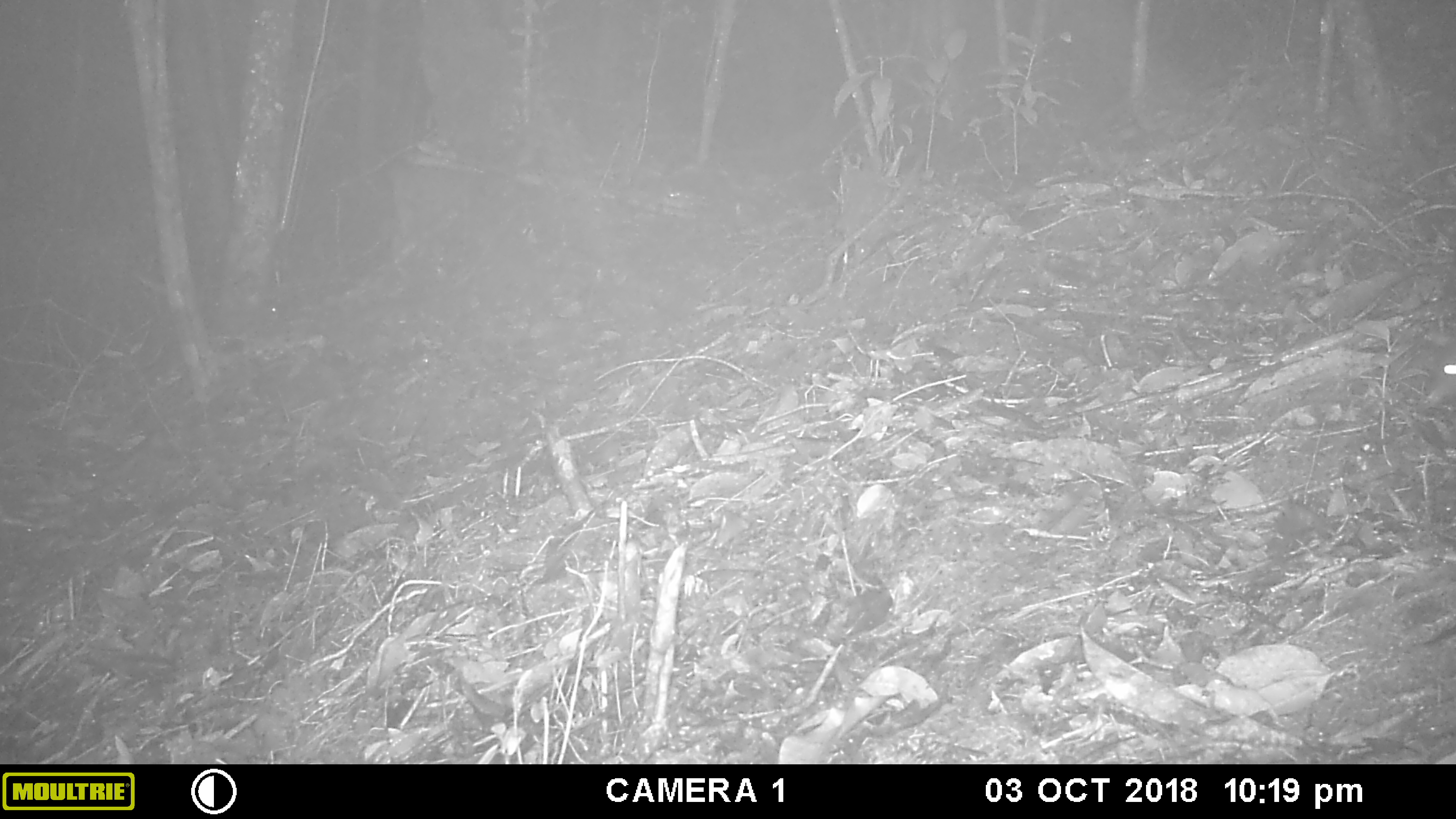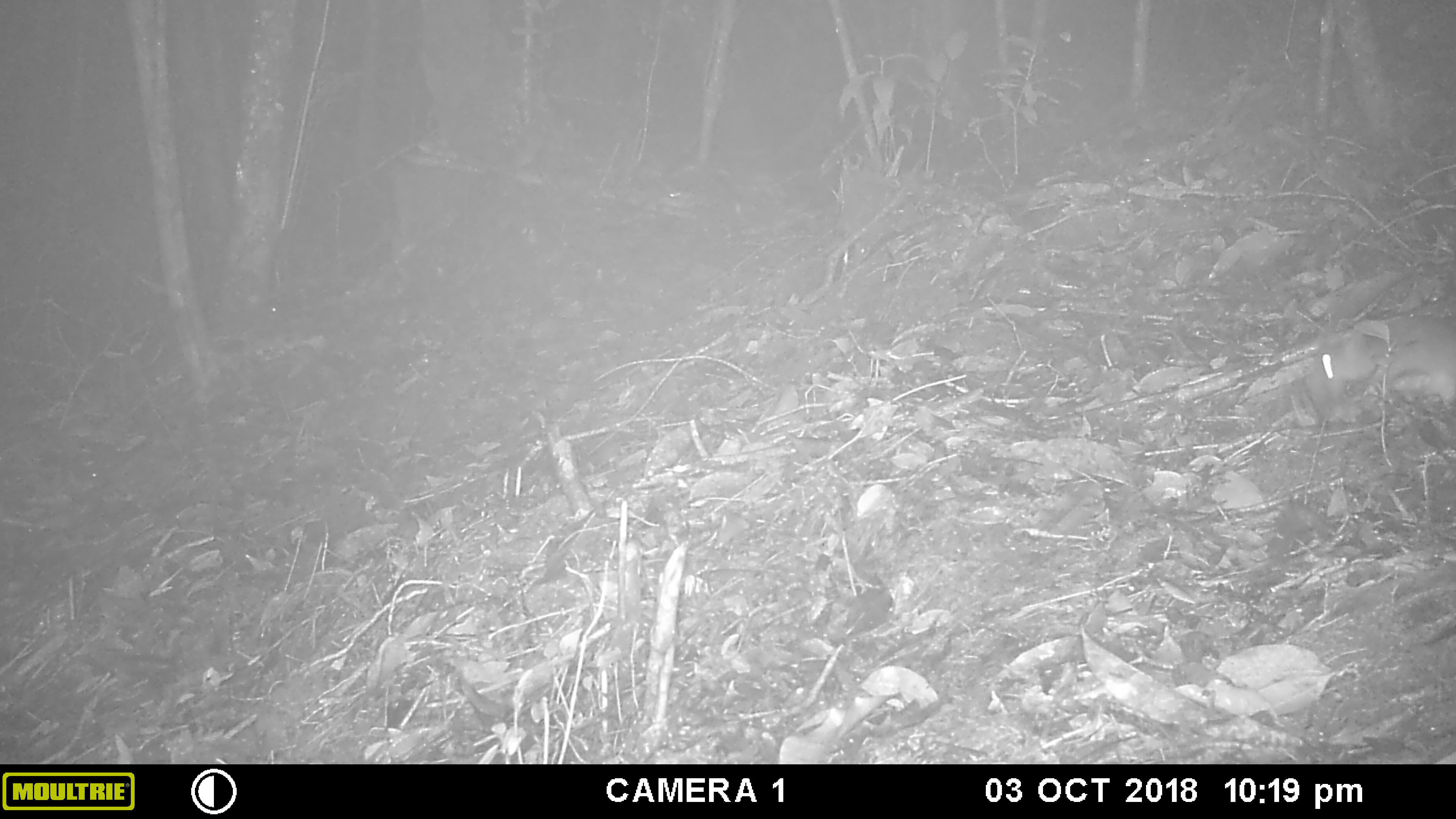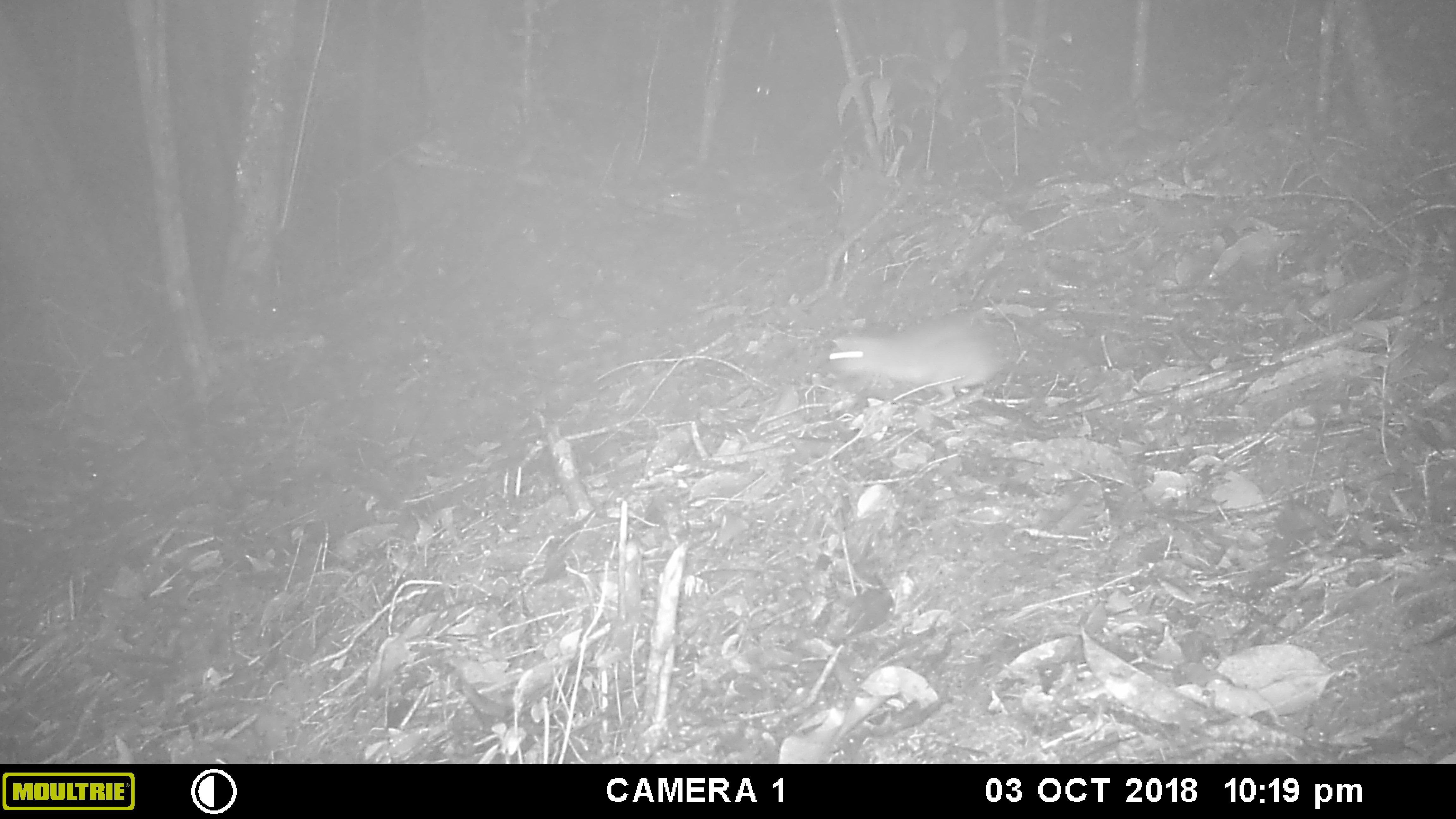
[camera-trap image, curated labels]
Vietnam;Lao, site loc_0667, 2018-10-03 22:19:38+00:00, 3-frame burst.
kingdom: Animalia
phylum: Chordata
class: Mammalia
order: Rodentia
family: Muridae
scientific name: Muridae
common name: old-world mice and rats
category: unidentified murid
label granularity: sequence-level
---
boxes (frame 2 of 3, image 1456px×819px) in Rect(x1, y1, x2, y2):
unidentified murid: Rect(1305, 312, 1455, 417)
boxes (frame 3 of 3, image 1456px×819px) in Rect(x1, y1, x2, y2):
unidentified murid: Rect(825, 315, 1003, 408)